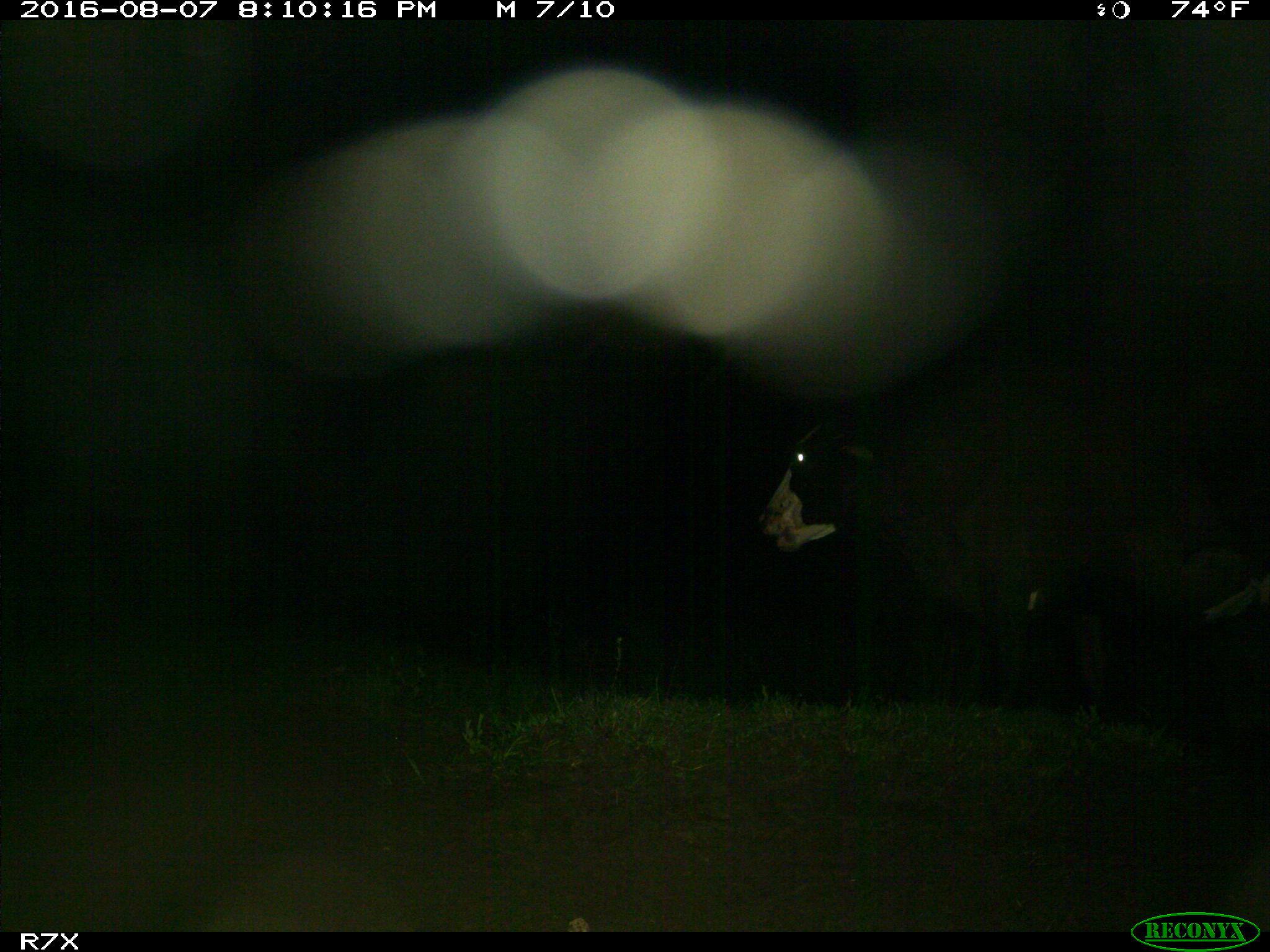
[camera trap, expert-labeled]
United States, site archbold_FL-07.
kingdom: Animalia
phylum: Chordata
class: Mammalia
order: Artiodactyla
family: Bovidae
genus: Bos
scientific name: Bos taurus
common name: domestic cow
Bos taurus (domestic cow).